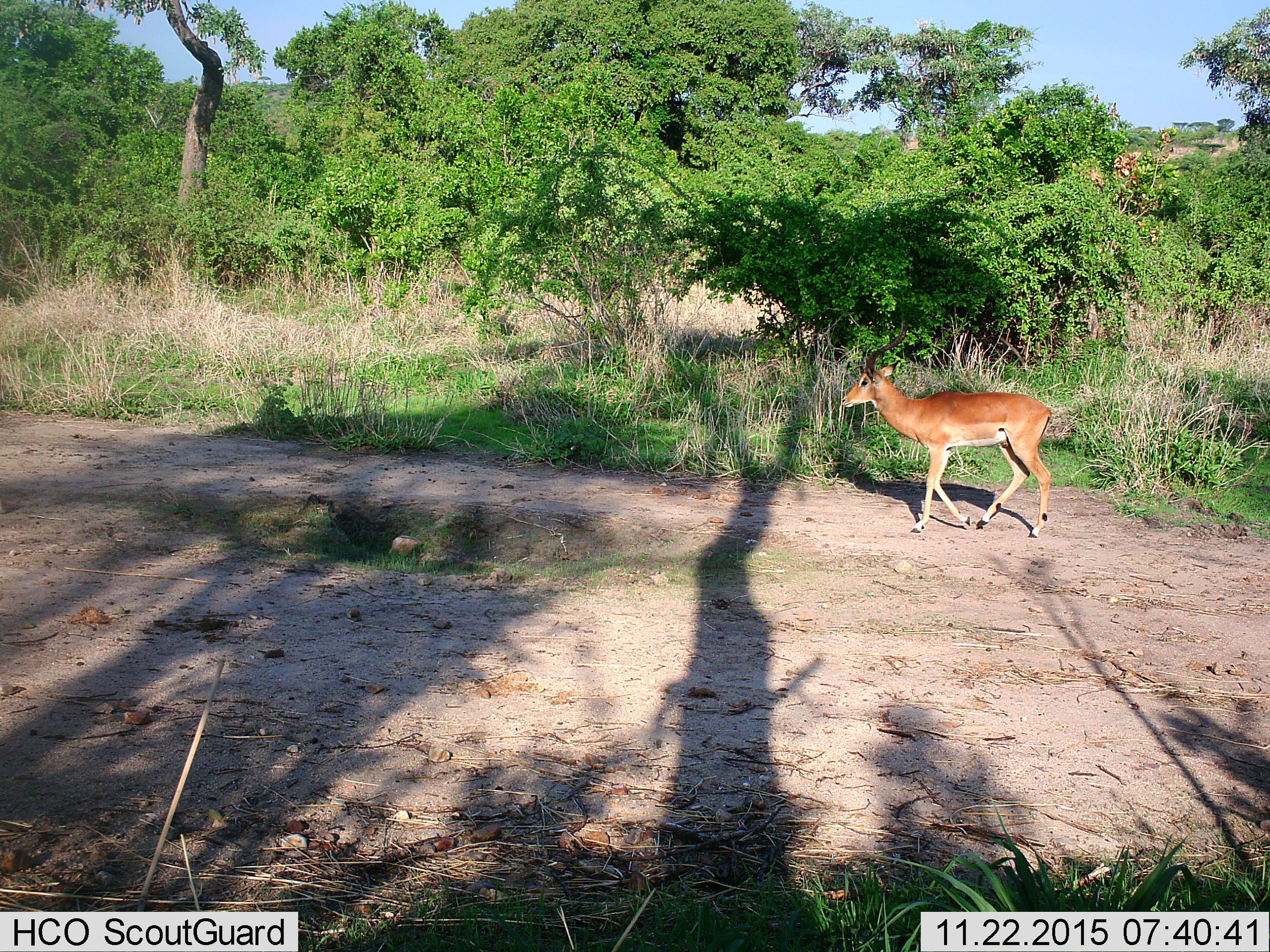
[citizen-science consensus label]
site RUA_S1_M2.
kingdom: Animalia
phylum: Chordata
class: Mammalia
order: Artiodactyla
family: Bovidae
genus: Aepyceros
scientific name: Aepyceros melampus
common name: impala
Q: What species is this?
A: Impala (Aepyceros melampus).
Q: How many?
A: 1.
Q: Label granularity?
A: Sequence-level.